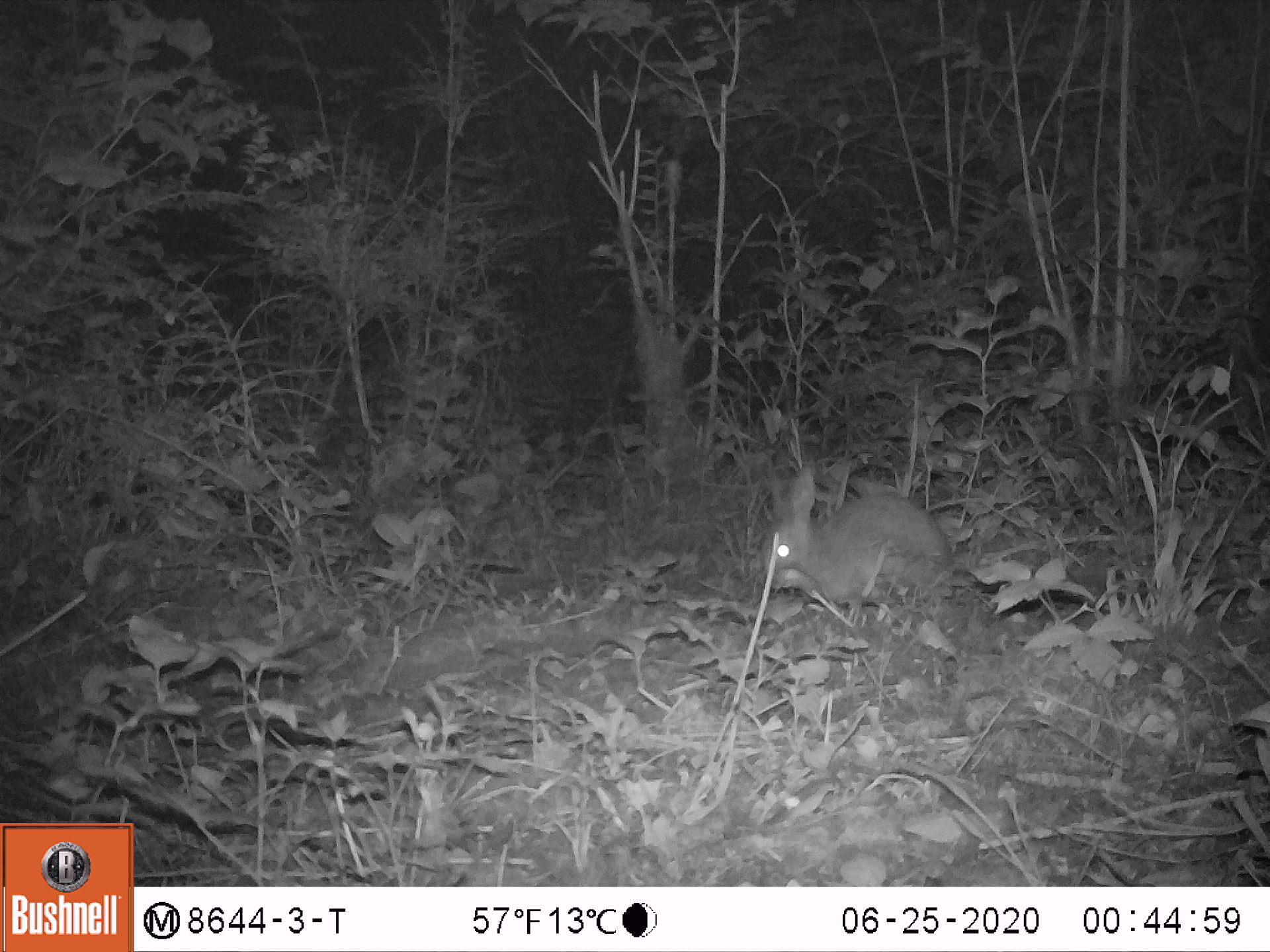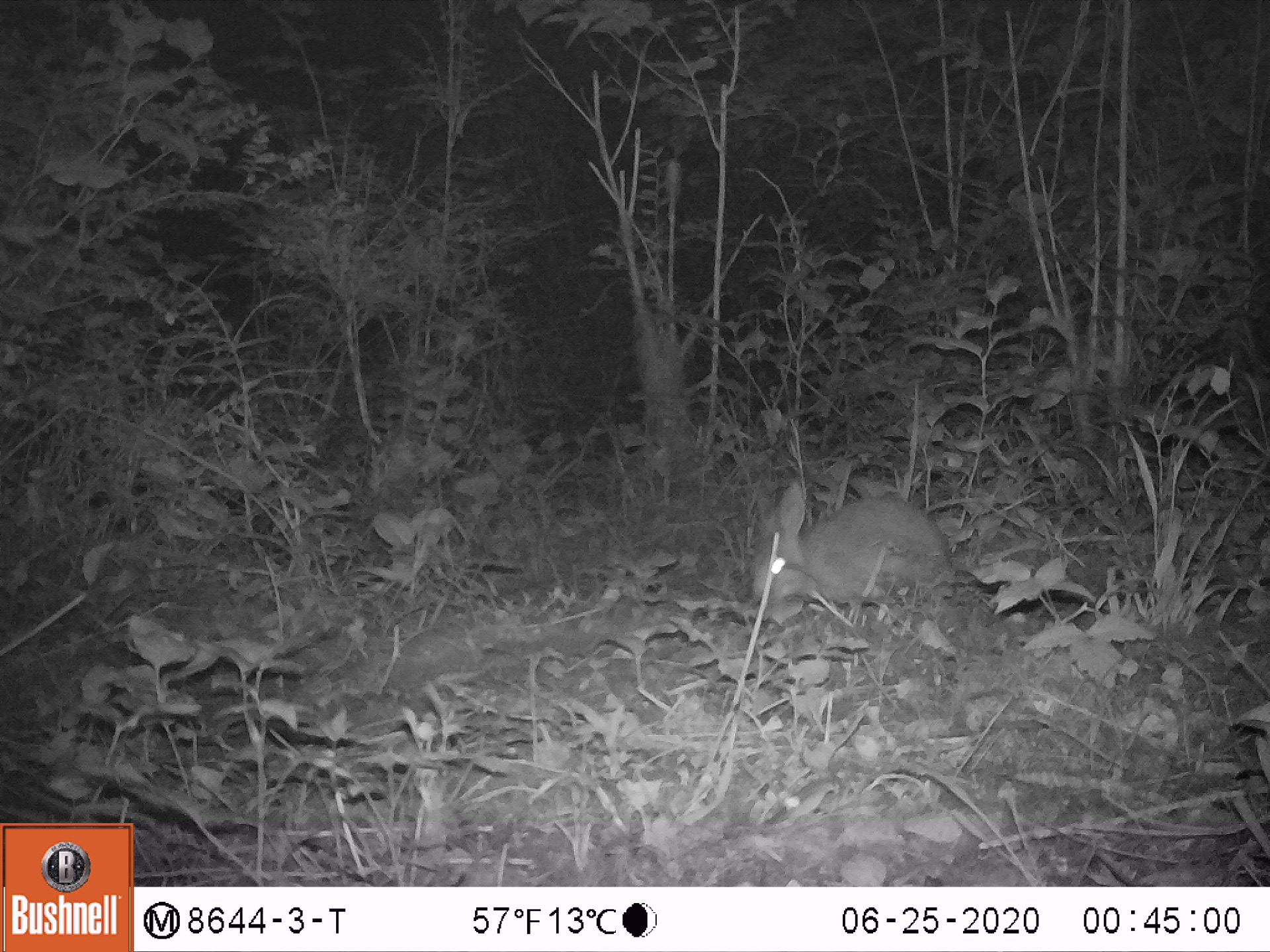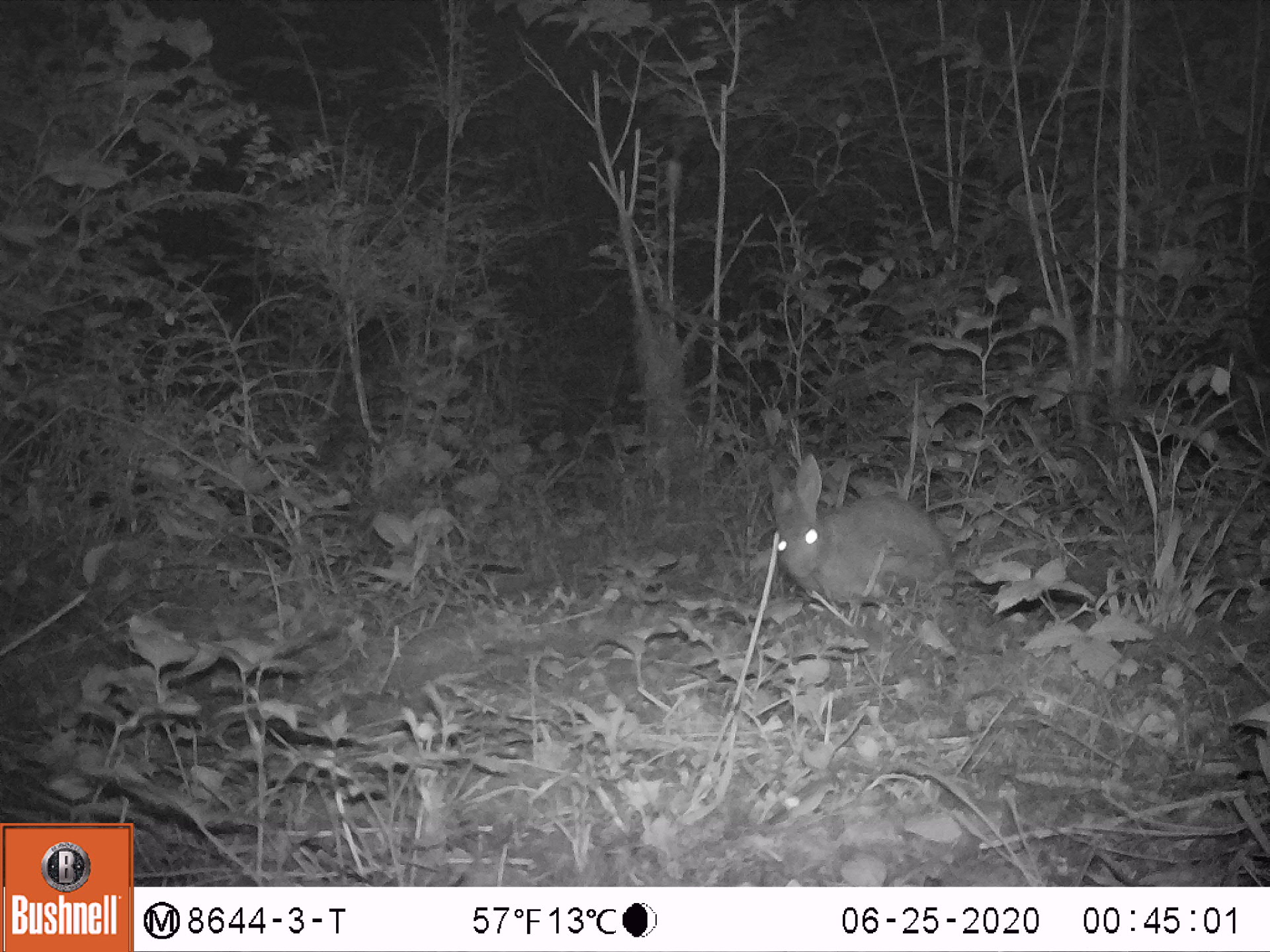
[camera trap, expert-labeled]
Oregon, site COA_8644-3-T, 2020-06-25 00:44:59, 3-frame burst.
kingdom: Animalia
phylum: Chordata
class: Mammalia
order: Lagomorpha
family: Leporidae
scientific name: Leporidae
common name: hares and rabbits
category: leporidae family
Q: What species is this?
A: Leporidae family (hares and rabbits) (Leporidae).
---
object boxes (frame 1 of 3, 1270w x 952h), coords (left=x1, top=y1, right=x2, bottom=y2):
leporidae family: (left=753, top=453, right=952, bottom=622)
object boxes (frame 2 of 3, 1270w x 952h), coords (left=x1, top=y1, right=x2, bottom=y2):
leporidae family: (left=744, top=468, right=952, bottom=626)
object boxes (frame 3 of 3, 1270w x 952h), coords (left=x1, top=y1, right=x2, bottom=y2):
leporidae family: (left=766, top=447, right=954, bottom=626)